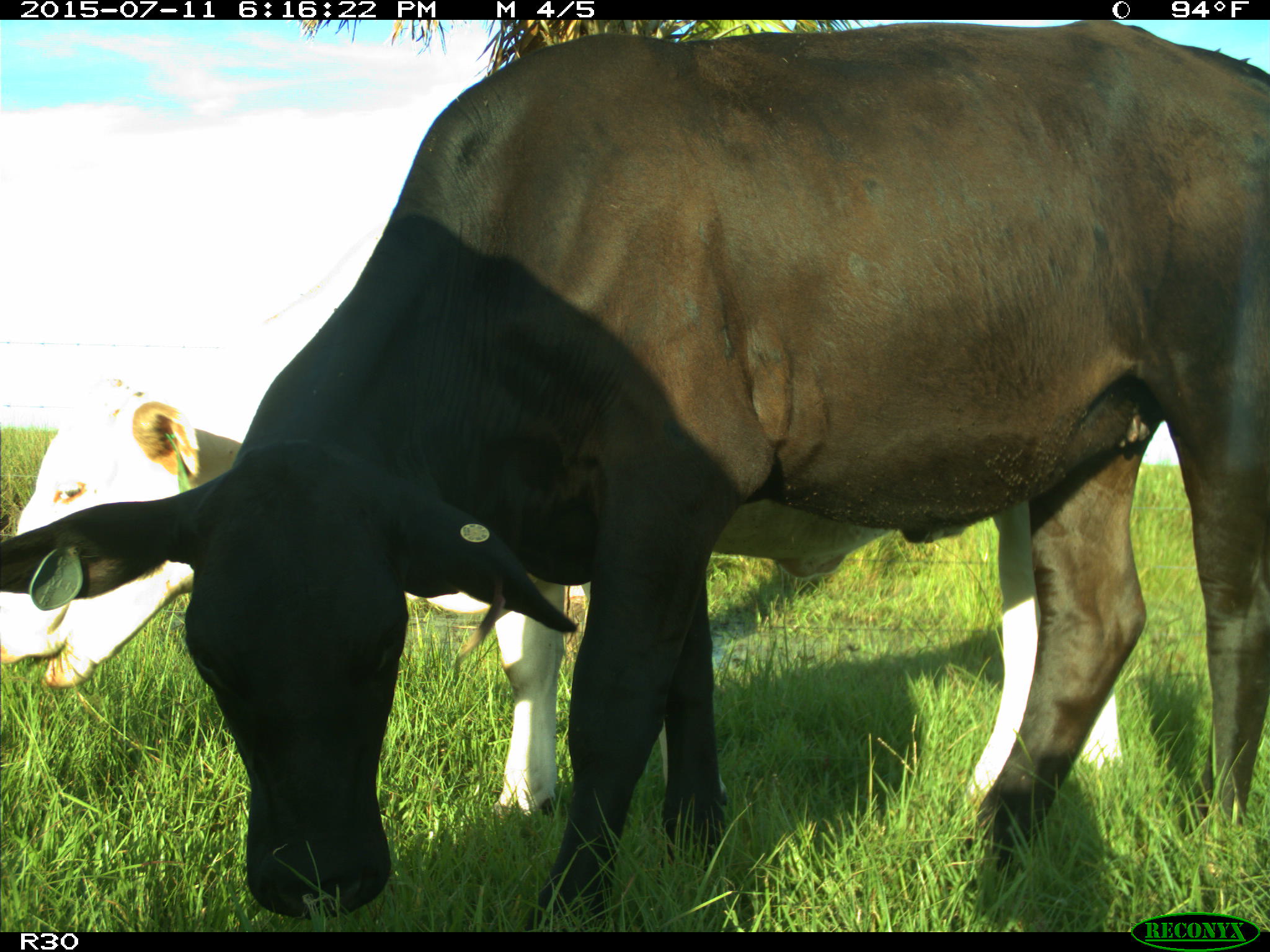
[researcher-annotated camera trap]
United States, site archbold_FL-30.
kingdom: Animalia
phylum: Chordata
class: Mammalia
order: Artiodactyla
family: Bovidae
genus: Bos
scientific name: Bos taurus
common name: domestic cow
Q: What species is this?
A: Bos taurus (domestic cow).